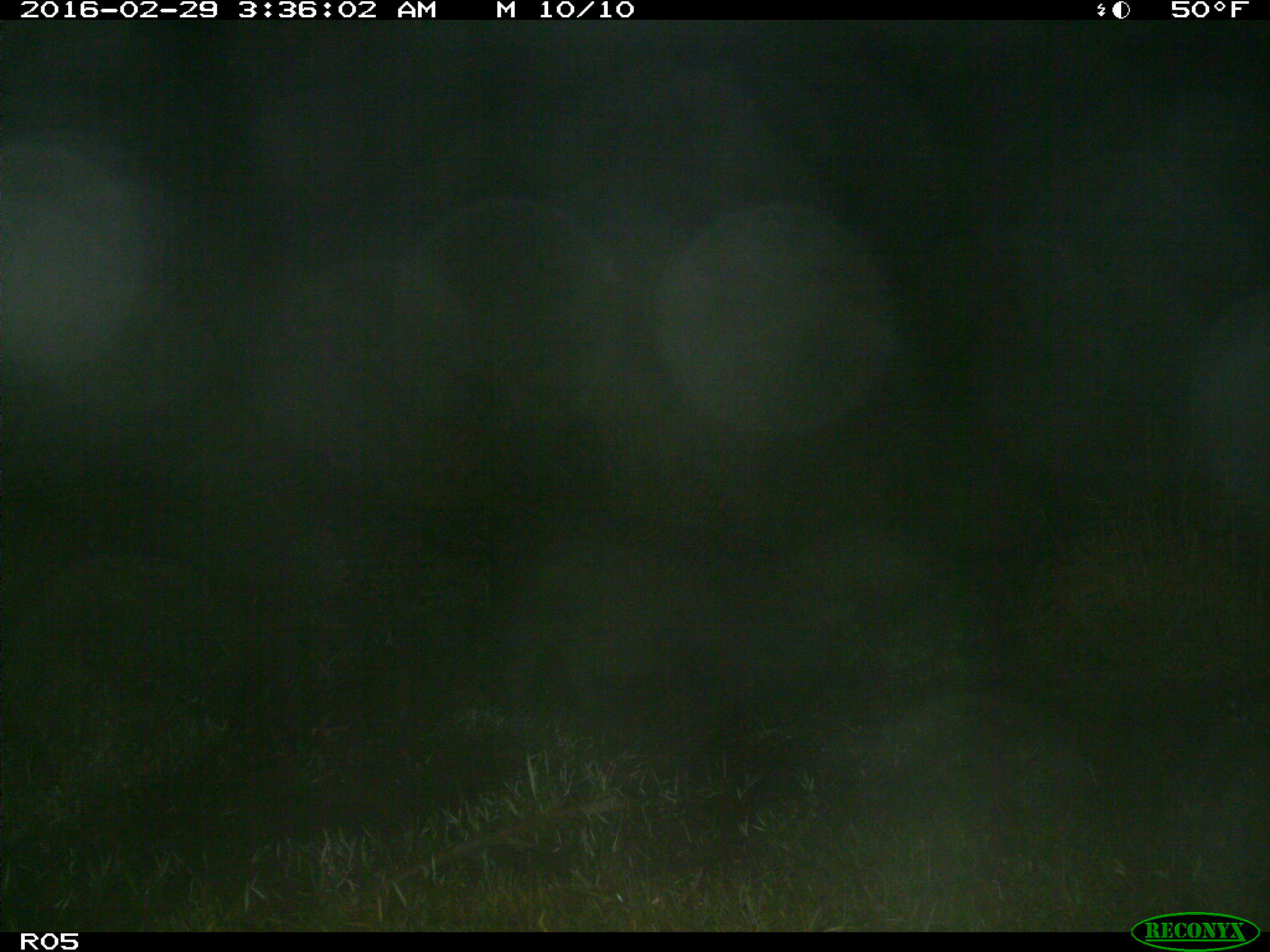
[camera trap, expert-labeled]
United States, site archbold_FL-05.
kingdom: Animalia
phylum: Chordata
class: Mammalia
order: Artiodactyla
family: Suidae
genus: Sus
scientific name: Sus scrofa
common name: wild boar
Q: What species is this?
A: Sus scrofa (wild boar).